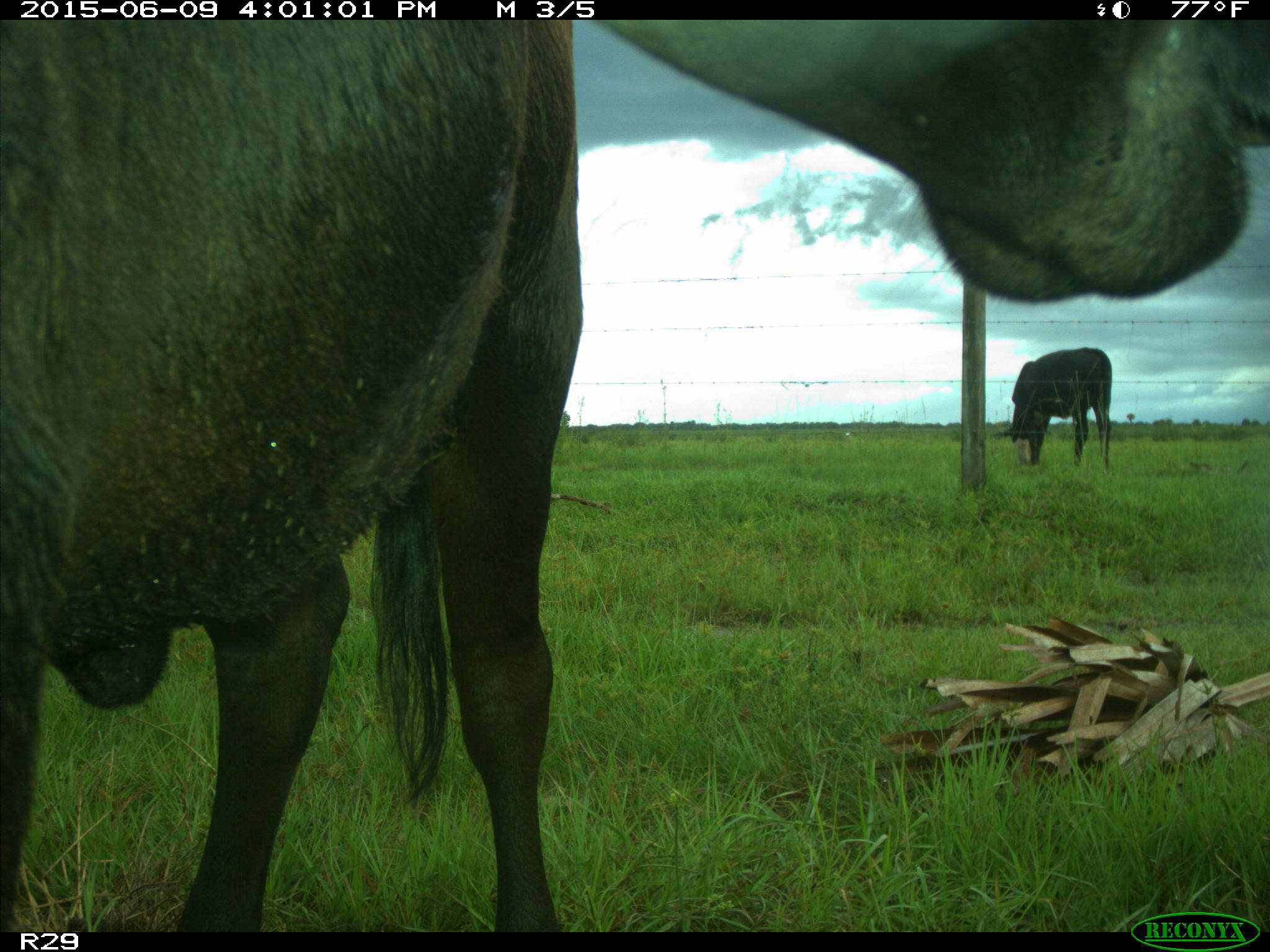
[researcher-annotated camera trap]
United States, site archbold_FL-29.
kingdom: Animalia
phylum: Chordata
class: Mammalia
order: Artiodactyla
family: Bovidae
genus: Bos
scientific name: Bos taurus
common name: domestic cow